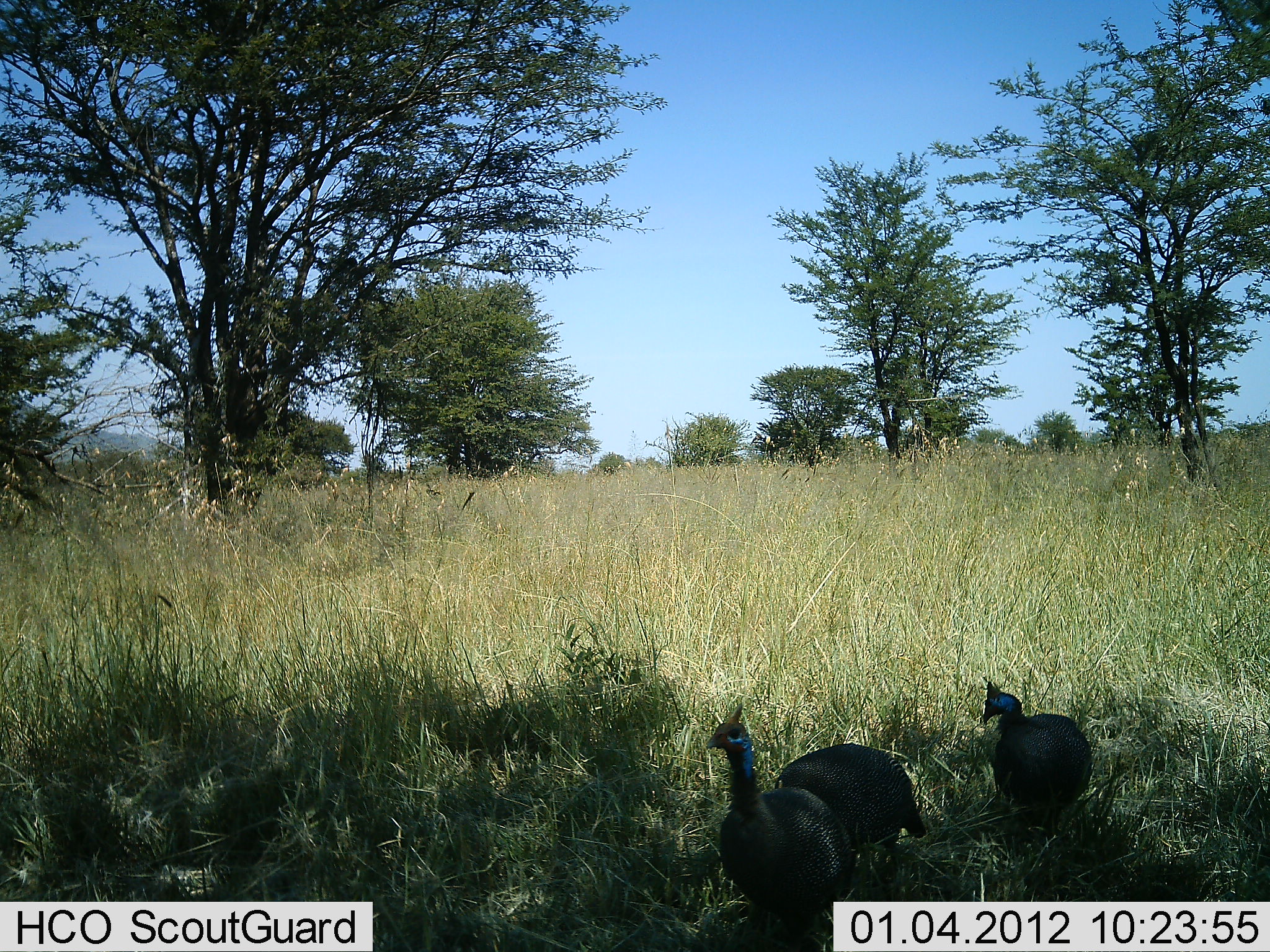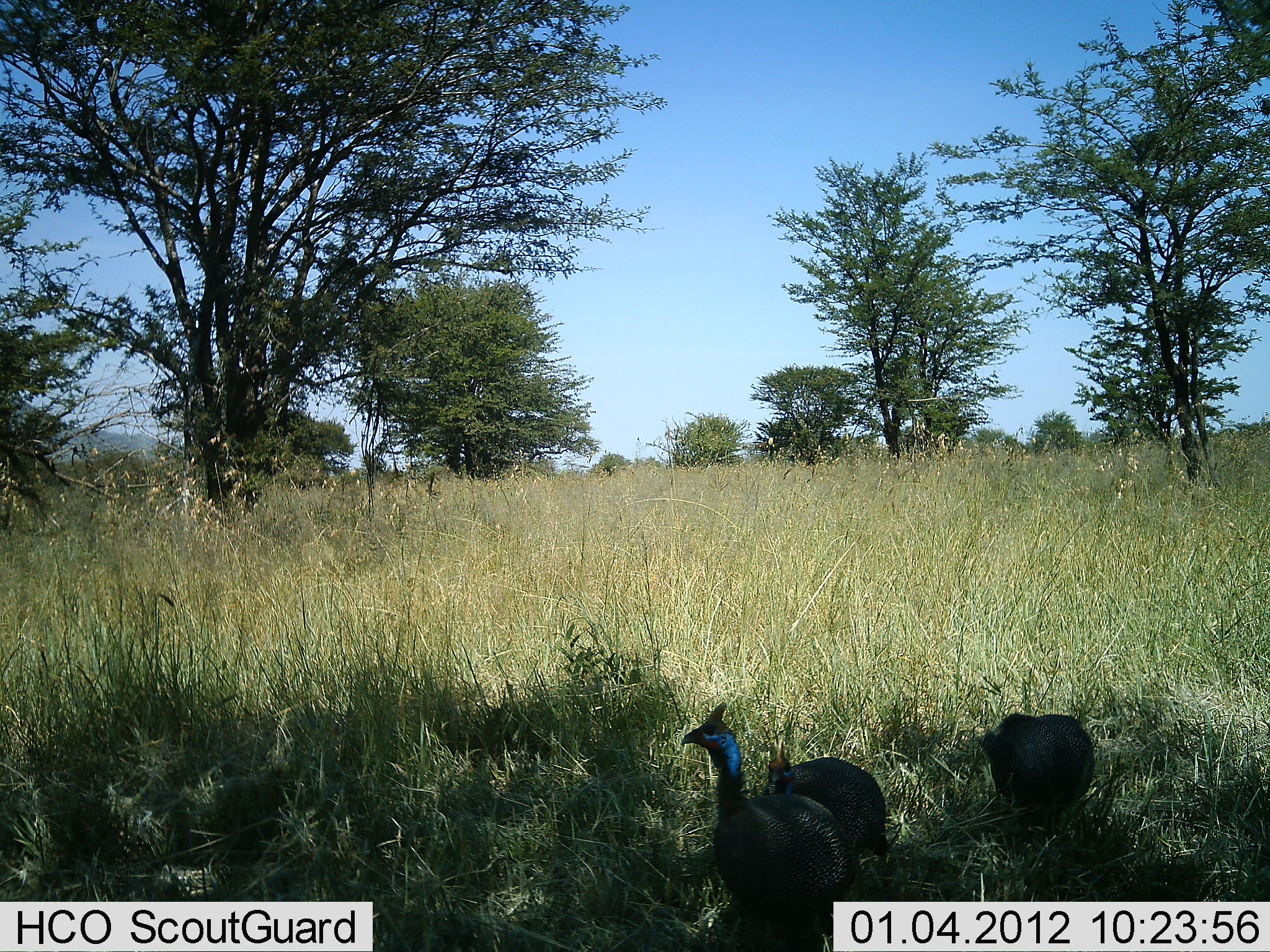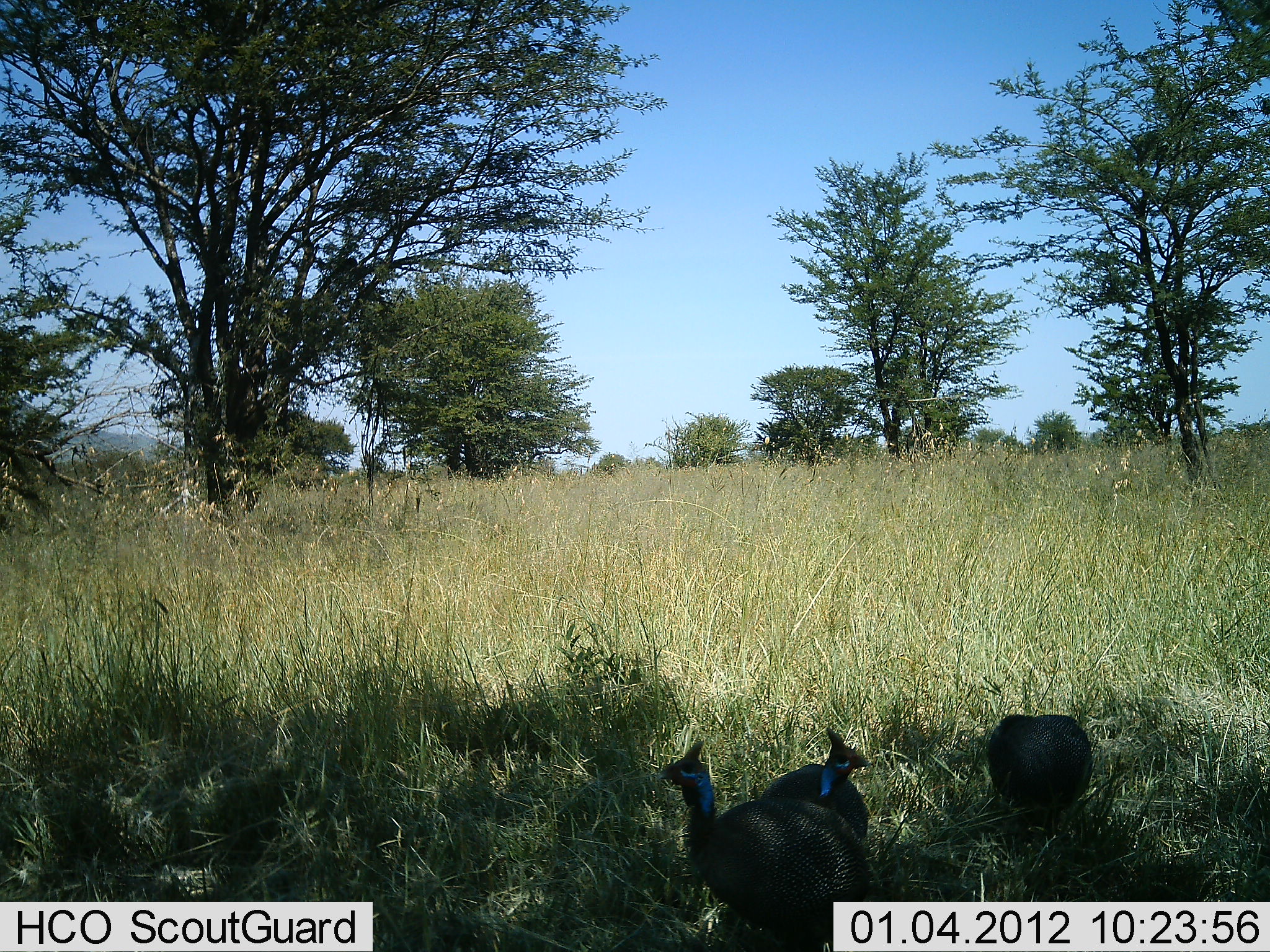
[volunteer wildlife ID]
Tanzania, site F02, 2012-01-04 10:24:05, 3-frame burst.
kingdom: Animalia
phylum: Chordata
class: Aves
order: Galliformes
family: Numididae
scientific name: Numididae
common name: guinea fowl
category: guineafowl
Guineafowl (guinea fowl) (Numididae), count 3. Behavior (volunteer vote fractions): standing 67%, resting 11%, moving 22%, interacting 0%. Young present (vote fraction): 0%. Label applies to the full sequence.